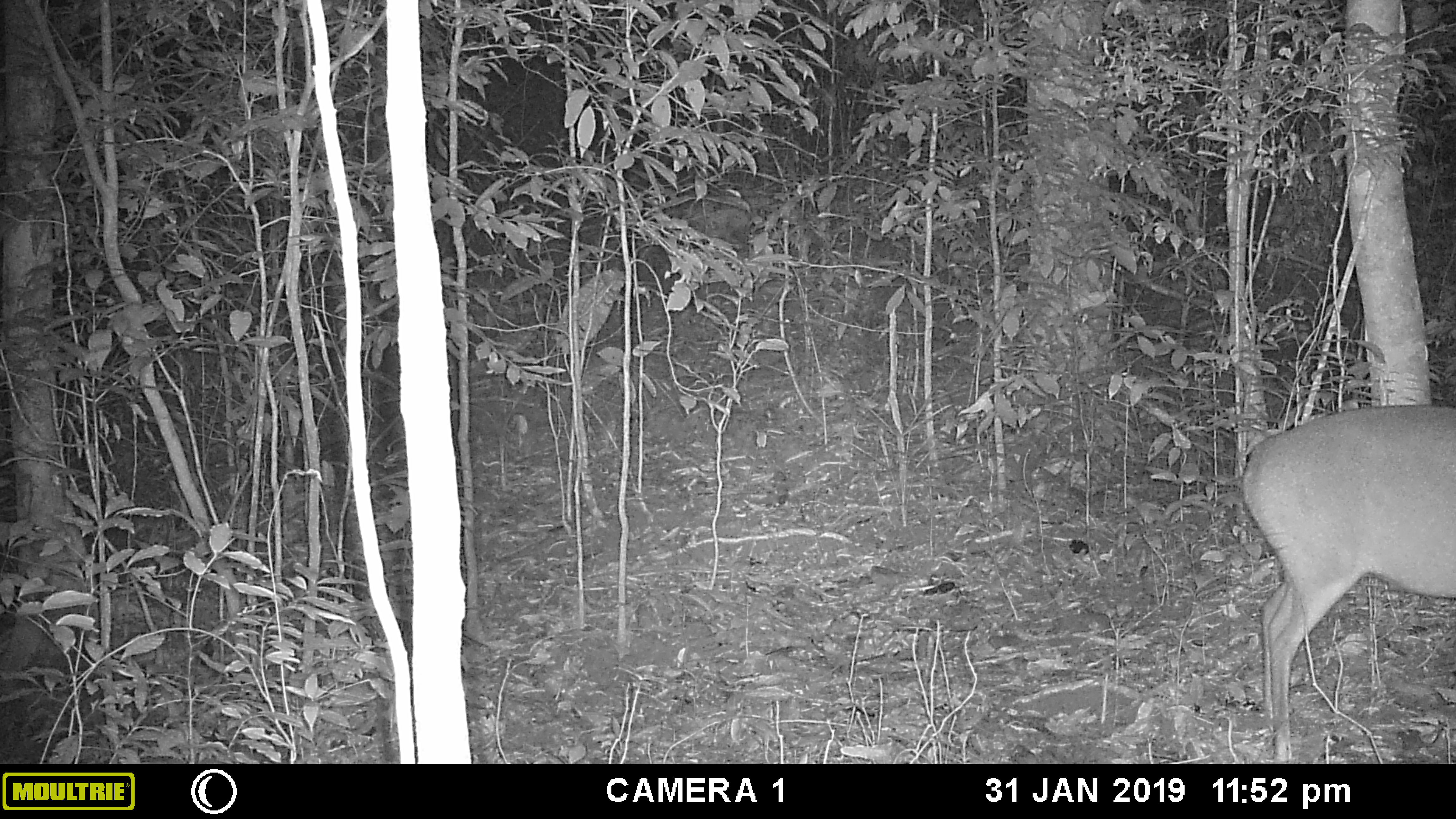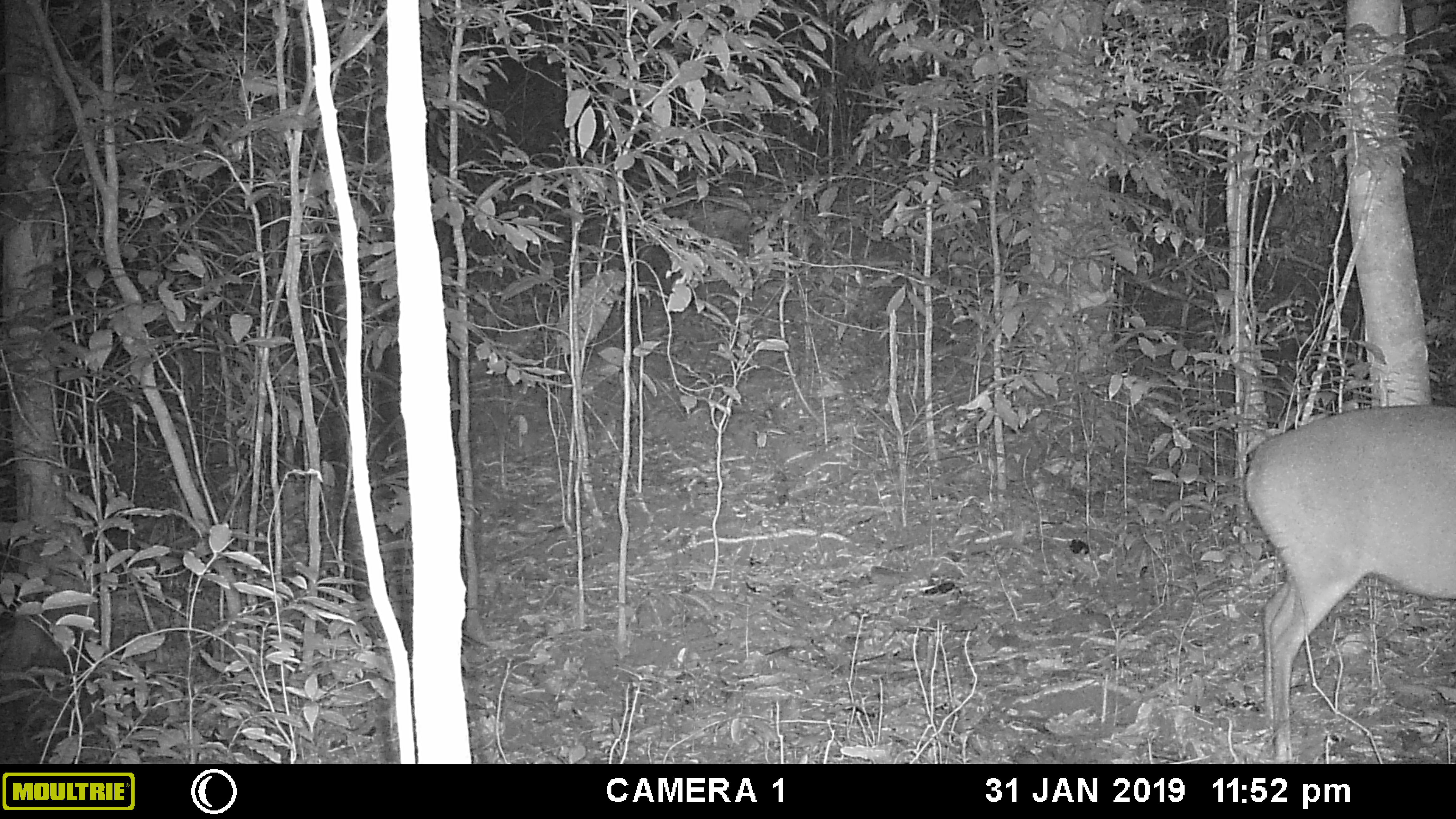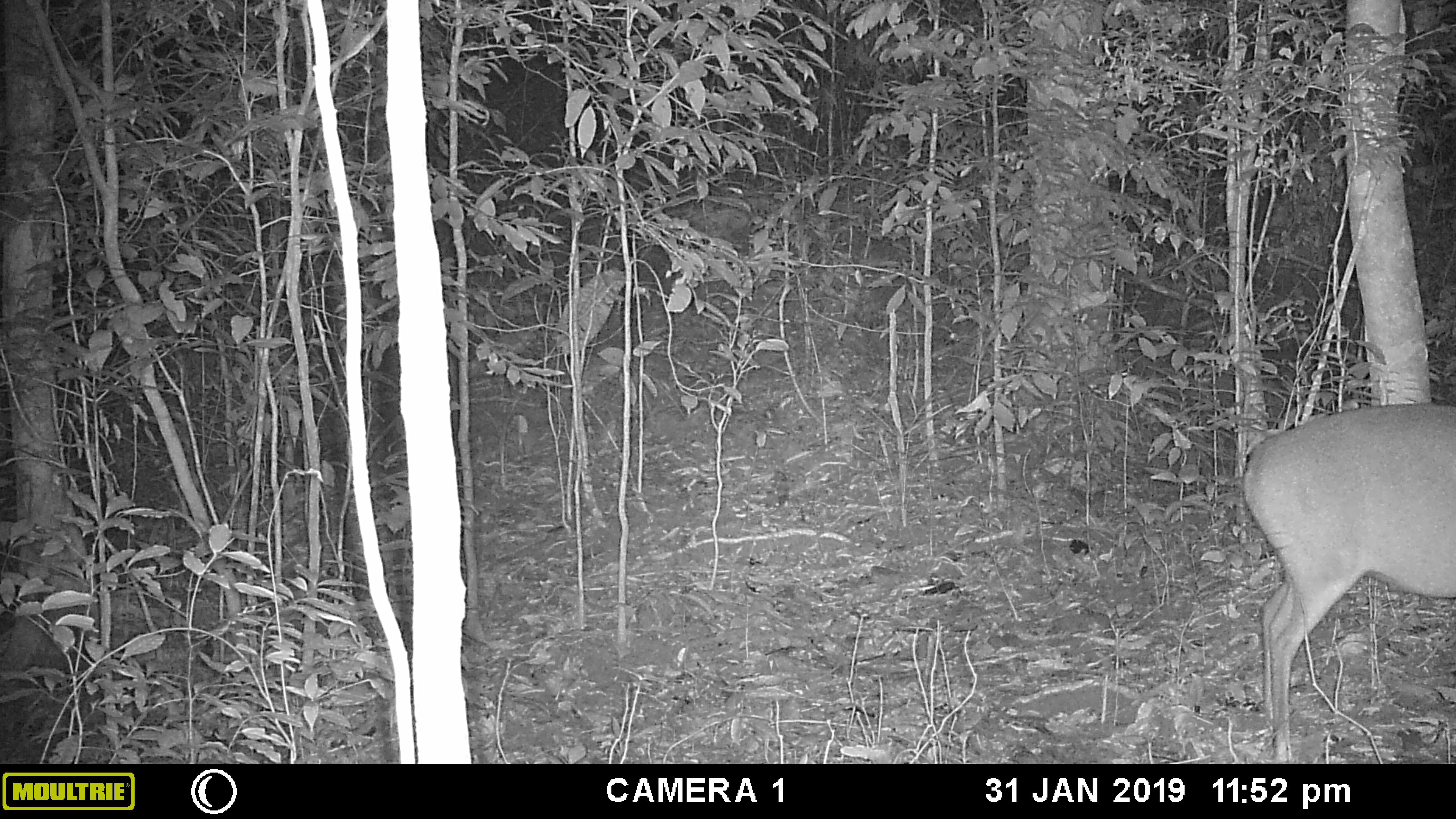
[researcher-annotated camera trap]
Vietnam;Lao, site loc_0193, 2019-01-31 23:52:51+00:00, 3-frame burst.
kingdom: Animalia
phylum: Chordata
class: Mammalia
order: Artiodactyla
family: Cervidae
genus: Muntiacus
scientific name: Muntiacus vuquangensis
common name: large-antlered muntjac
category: large antlered muntjac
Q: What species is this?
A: Large antlered muntjac (large-antlered muntjac) (Muntiacus vuquangensis).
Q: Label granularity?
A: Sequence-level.